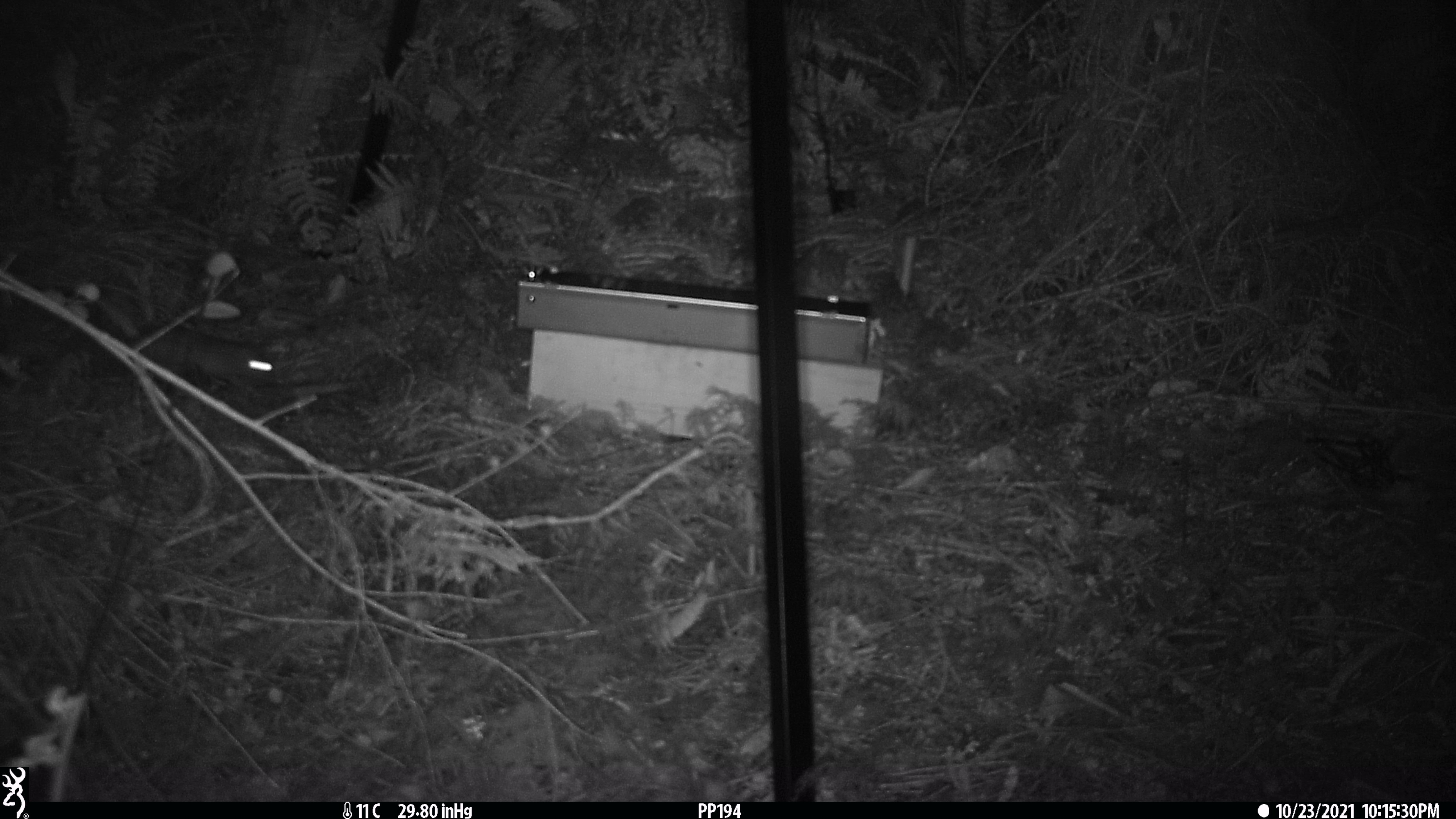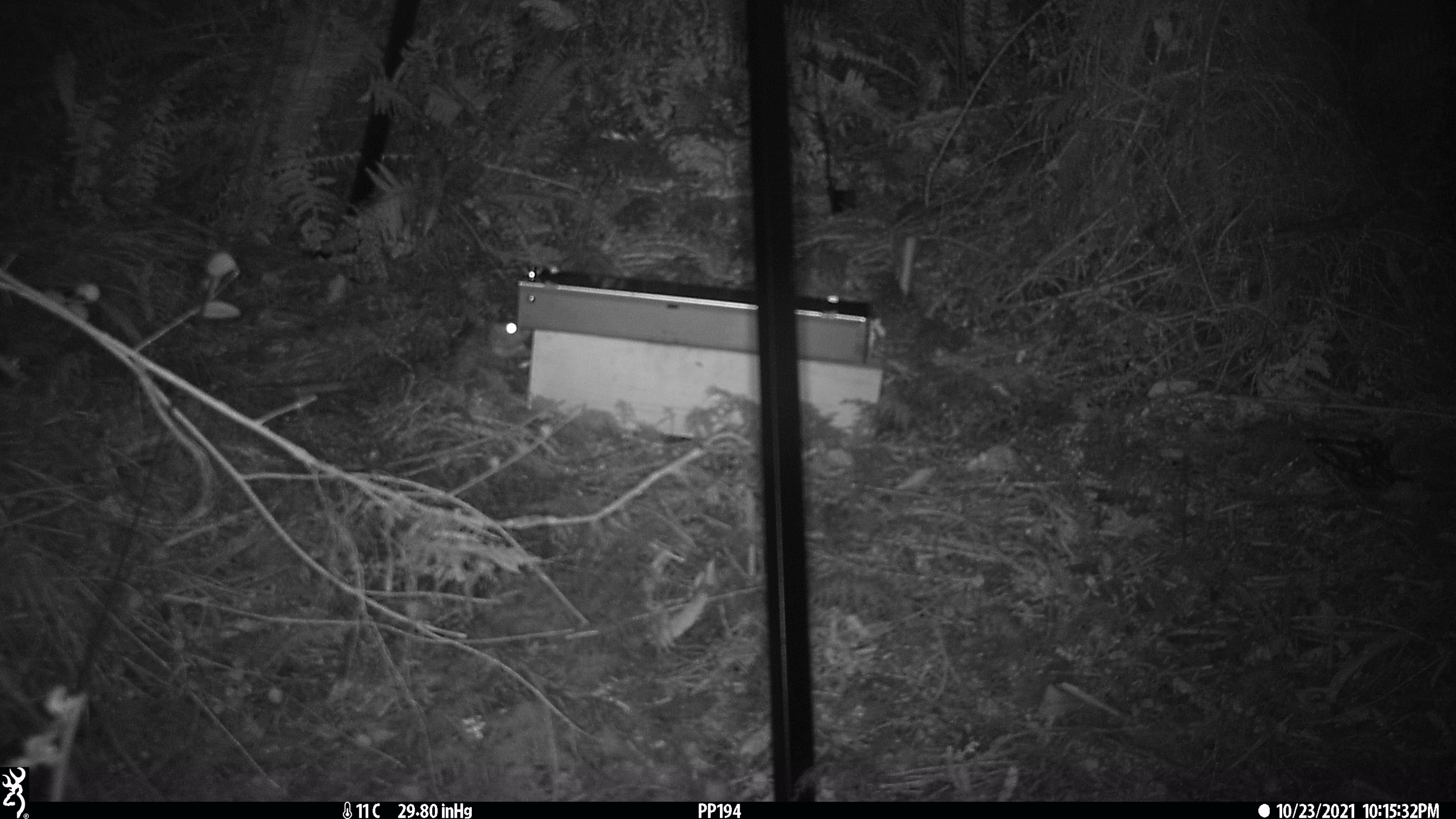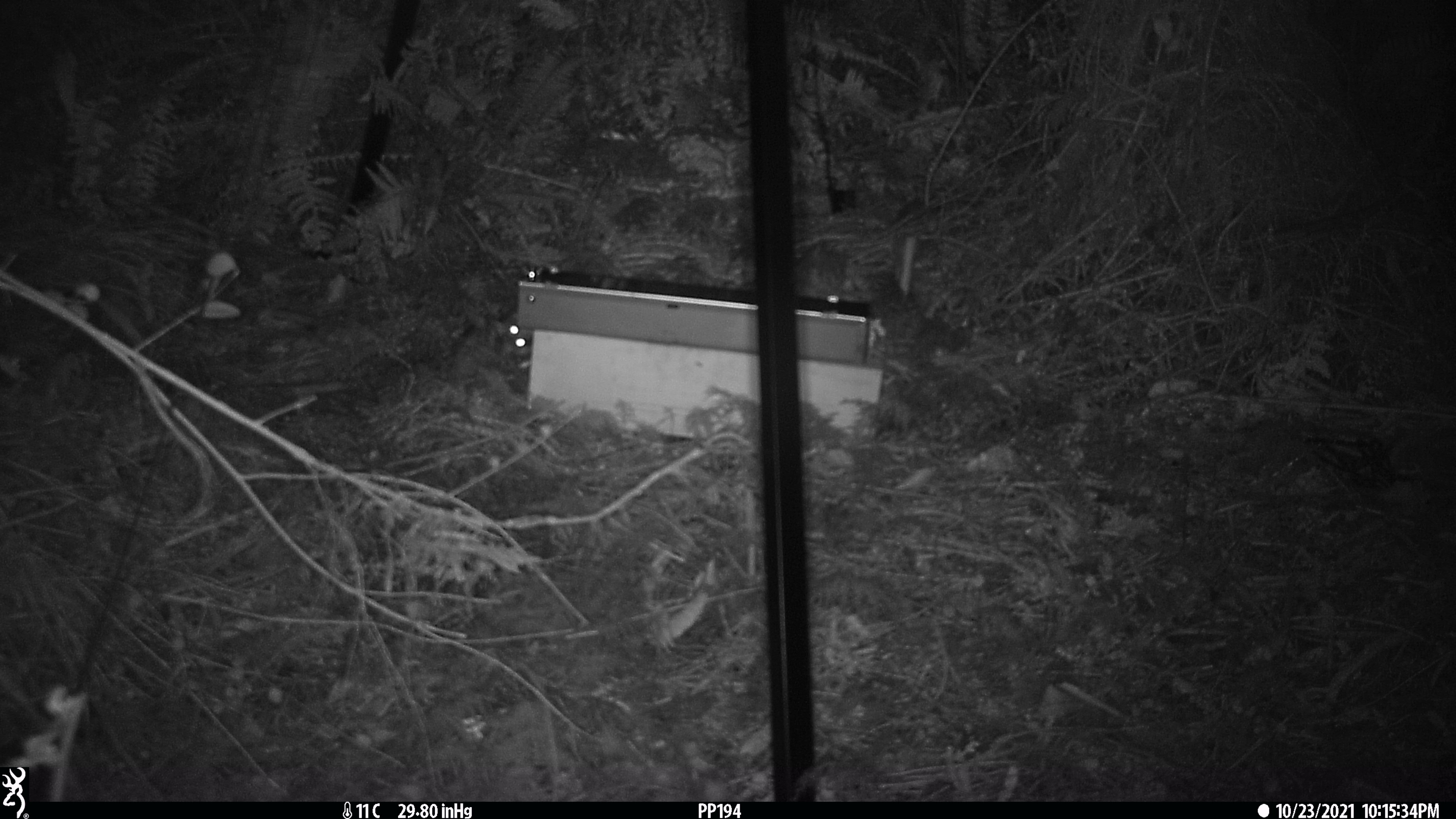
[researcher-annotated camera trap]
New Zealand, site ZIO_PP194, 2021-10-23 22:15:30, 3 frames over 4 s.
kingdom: Animalia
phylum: Chordata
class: Mammalia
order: Rodentia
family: Muridae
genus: Rattus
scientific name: Rattus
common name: rat